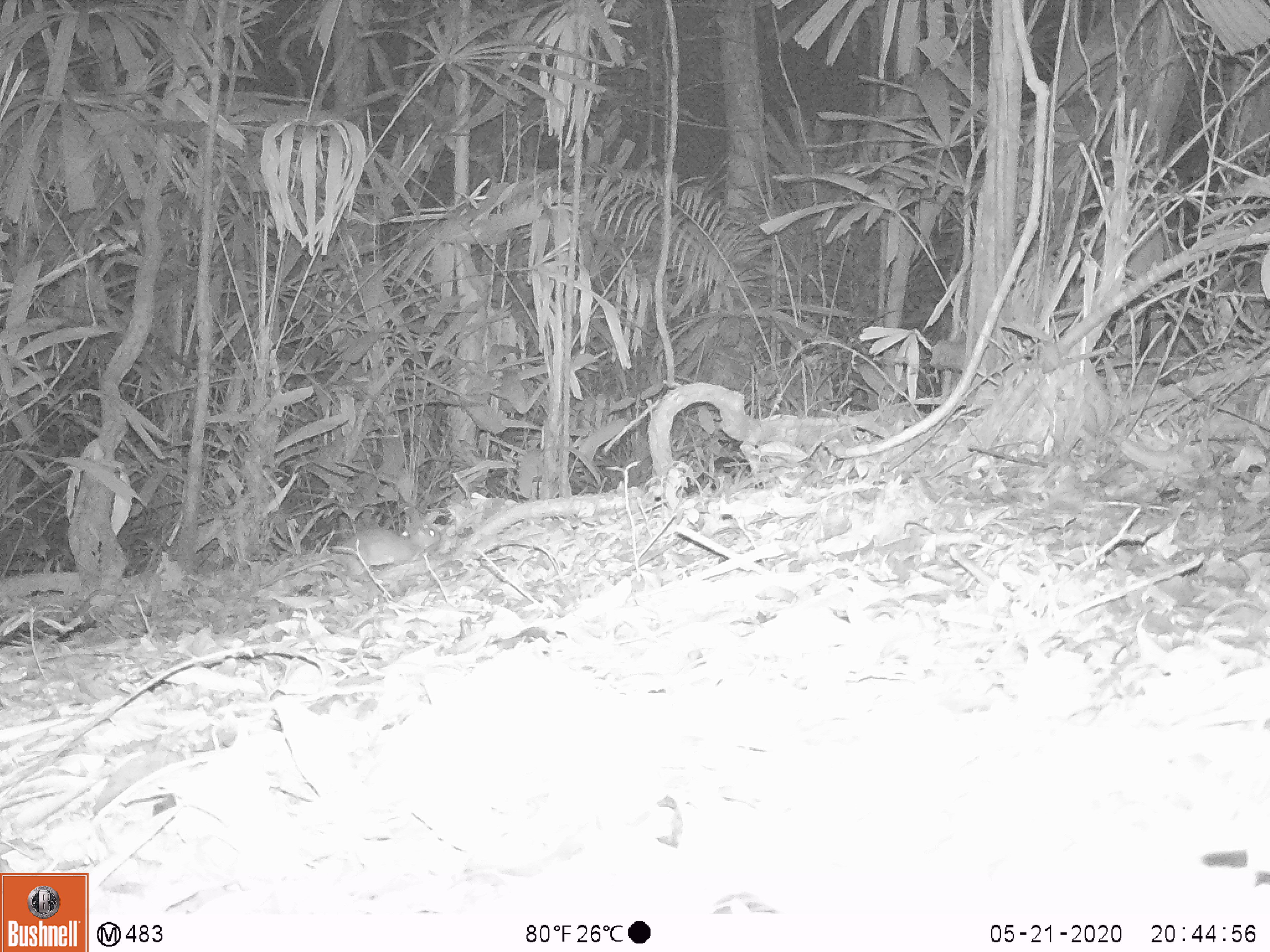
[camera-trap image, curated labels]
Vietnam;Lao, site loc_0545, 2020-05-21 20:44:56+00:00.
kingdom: Animalia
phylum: Chordata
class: Mammalia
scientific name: Mammalia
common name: mammal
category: unidentified small mammal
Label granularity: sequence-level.